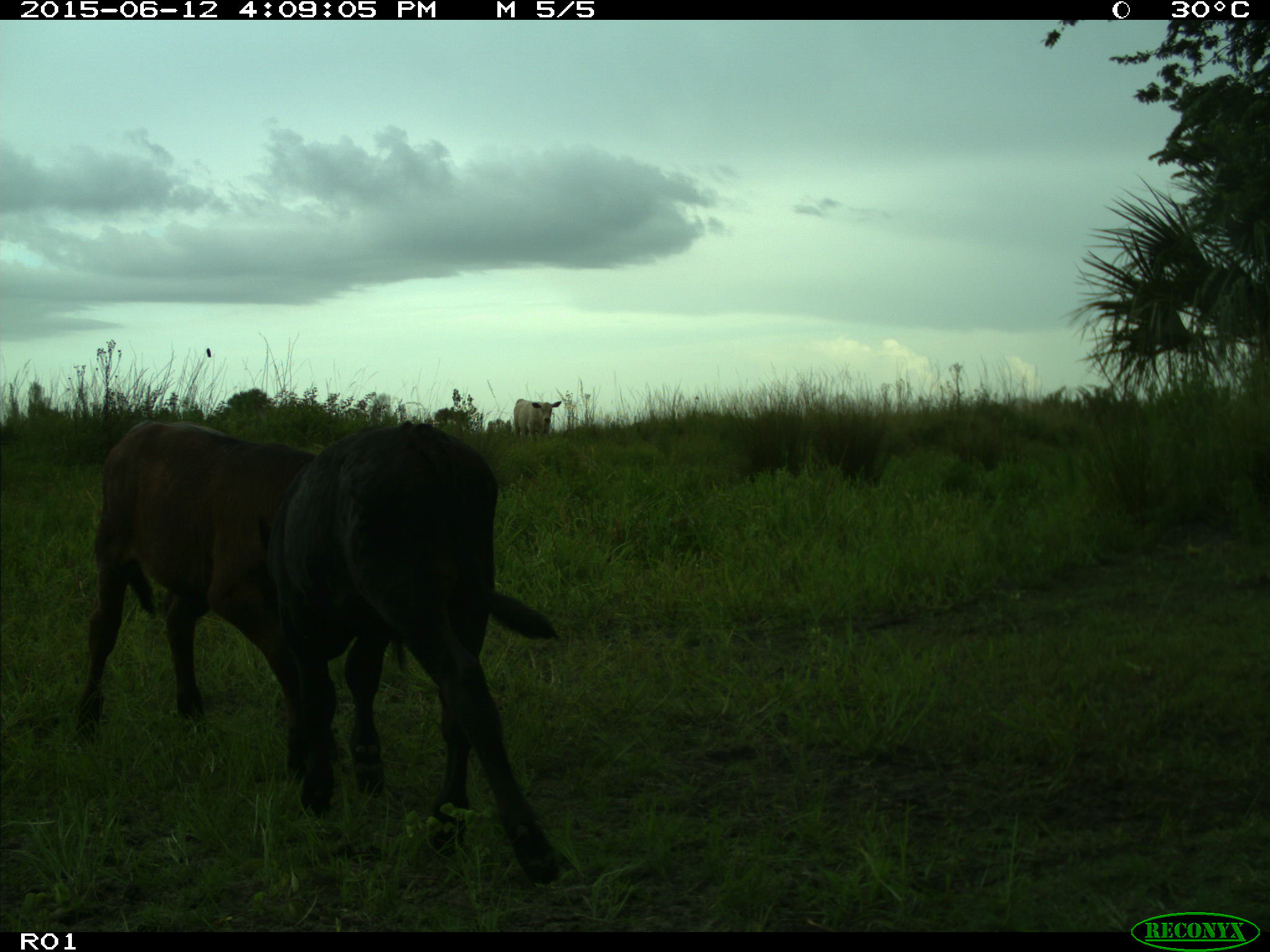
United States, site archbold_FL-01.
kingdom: Animalia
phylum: Chordata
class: Mammalia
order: Artiodactyla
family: Bovidae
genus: Bos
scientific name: Bos taurus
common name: domestic cow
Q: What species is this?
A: Bos taurus (domestic cow).